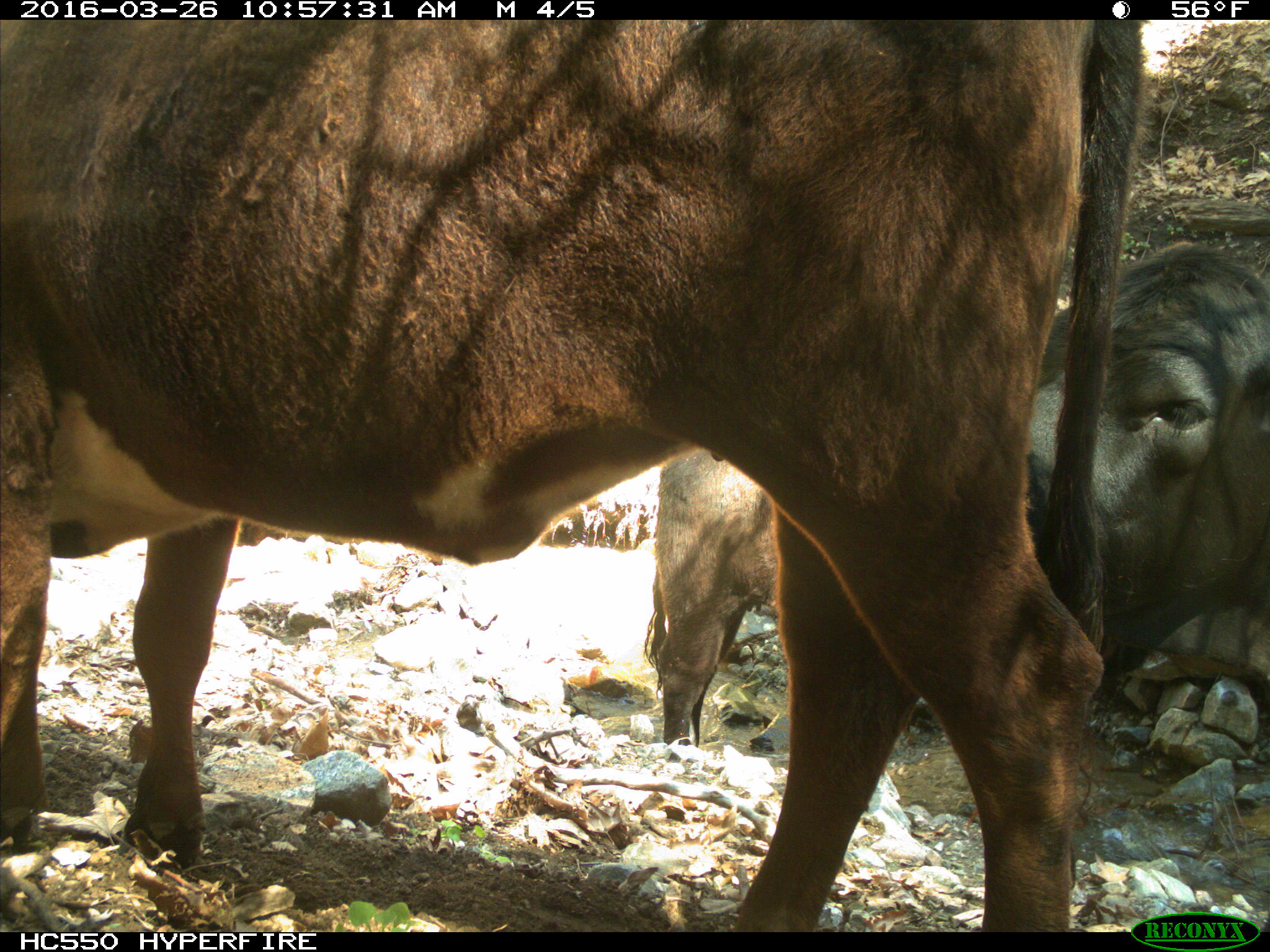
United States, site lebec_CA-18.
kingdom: Animalia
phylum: Chordata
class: Mammalia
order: Artiodactyla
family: Bovidae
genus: Bos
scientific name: Bos taurus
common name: domestic cow